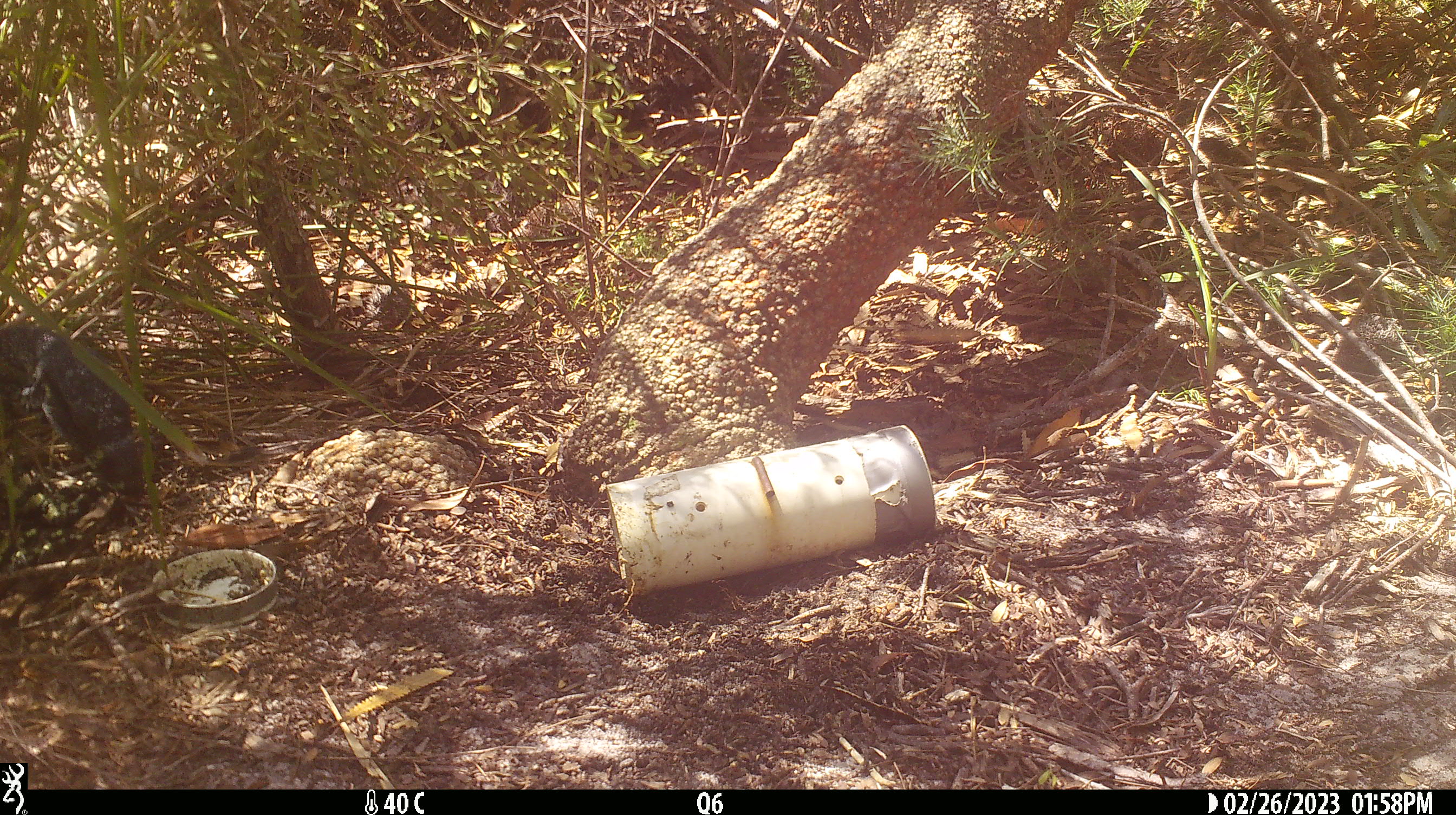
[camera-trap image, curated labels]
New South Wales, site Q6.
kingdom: Animalia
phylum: Chordata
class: Reptilia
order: Squamata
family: Varanidae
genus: Varanus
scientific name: Varanus varius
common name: lace monitor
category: goanna